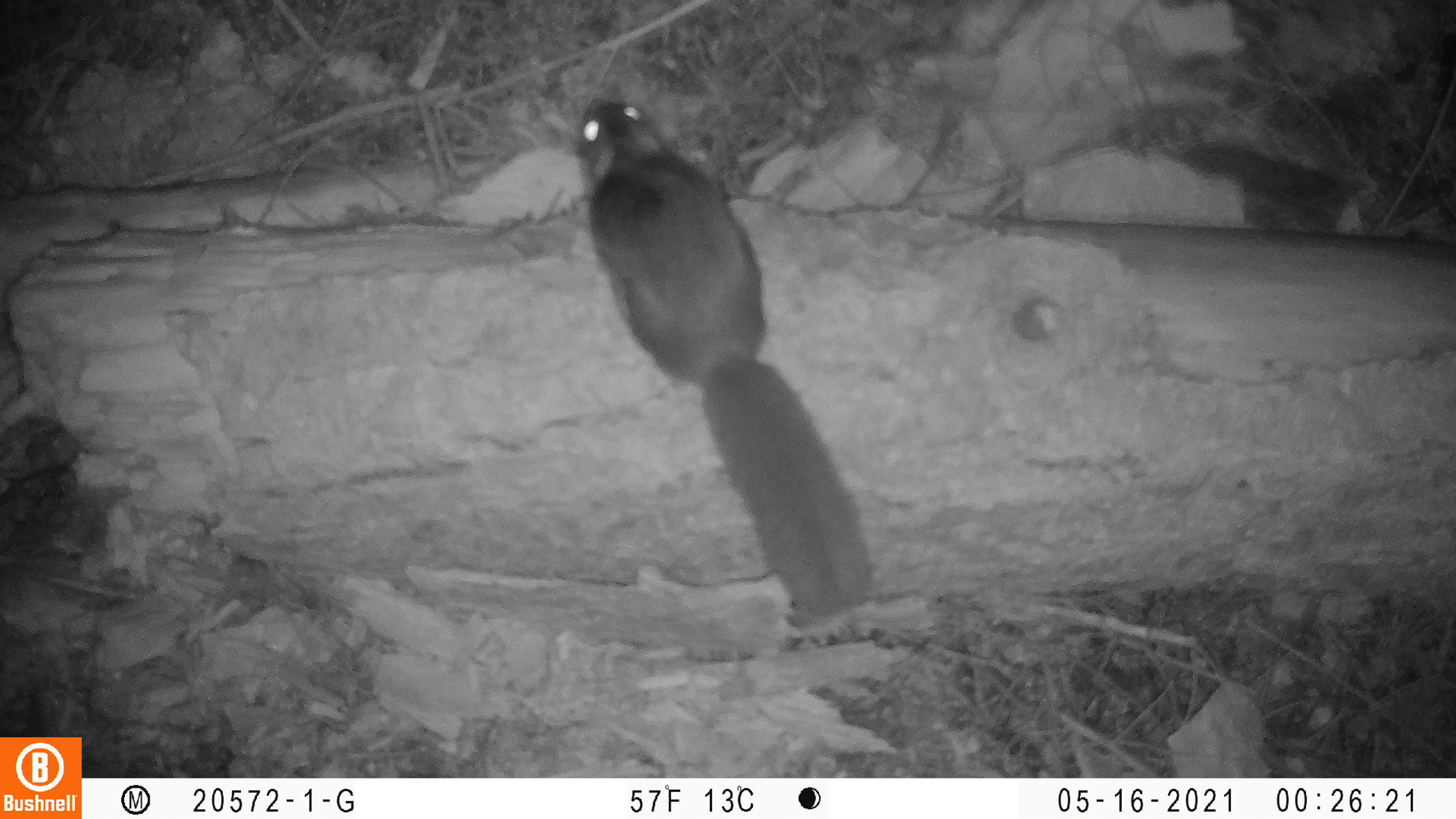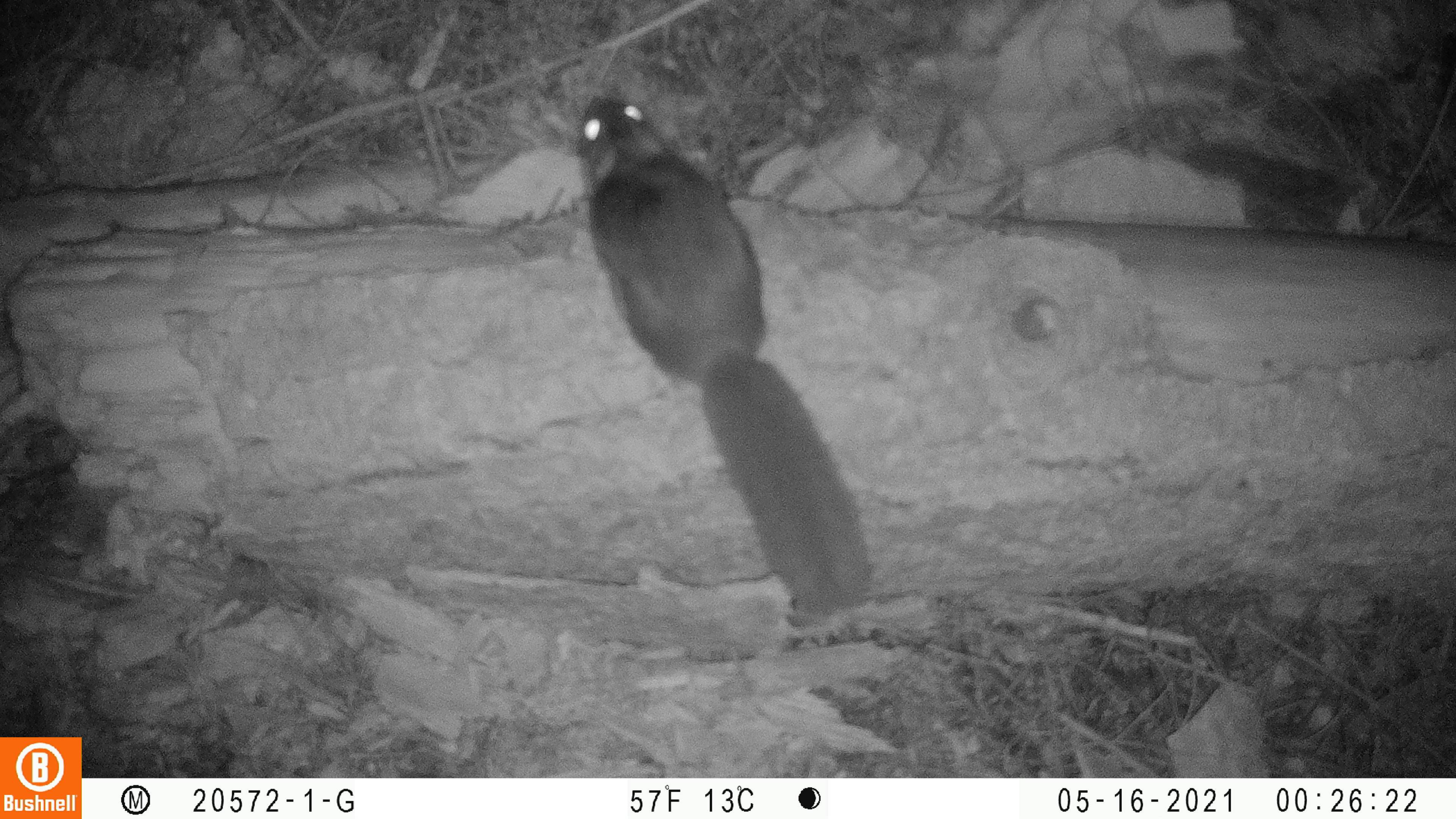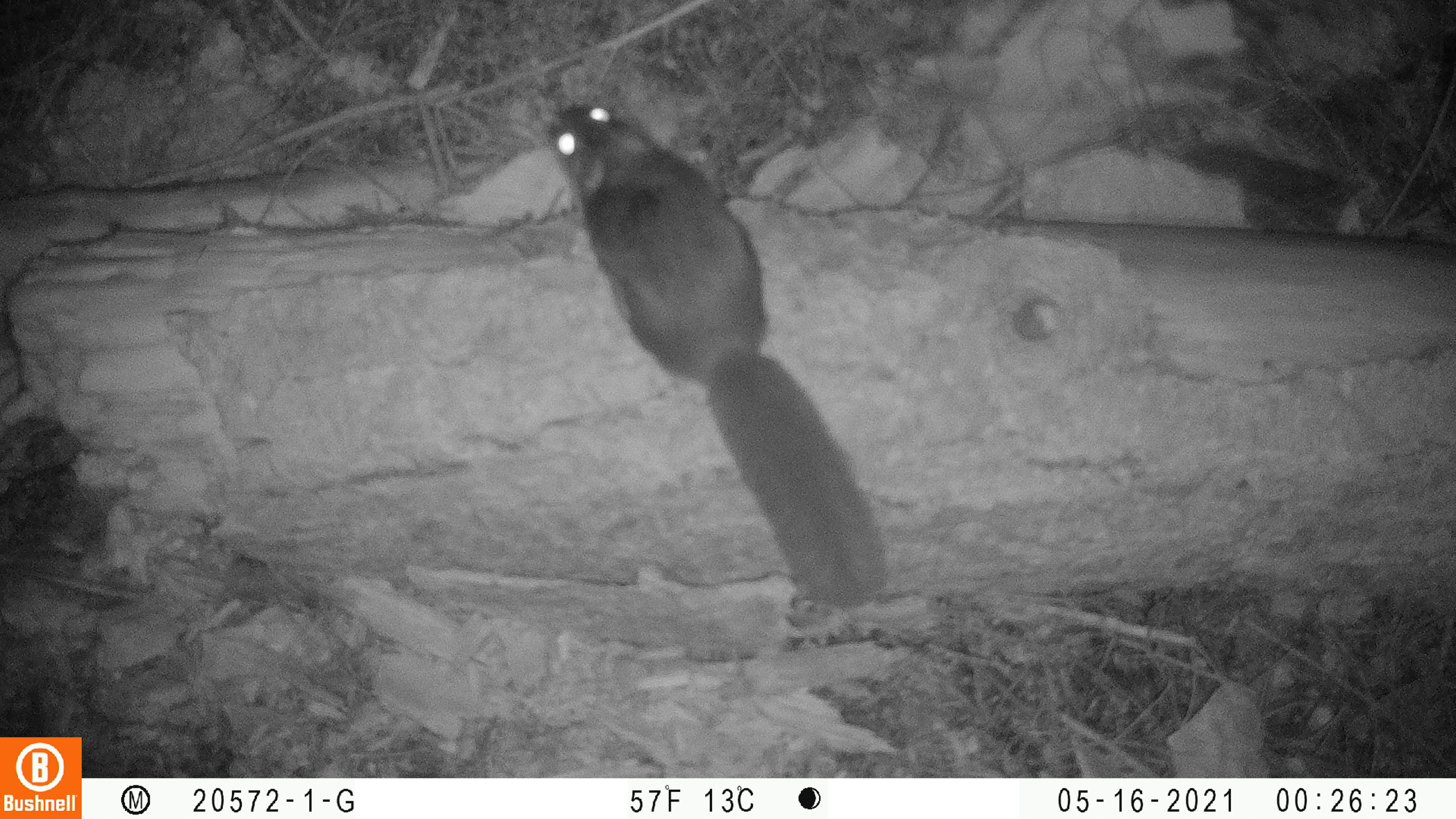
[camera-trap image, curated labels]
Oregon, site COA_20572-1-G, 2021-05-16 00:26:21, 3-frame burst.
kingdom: Animalia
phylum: Chordata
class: Mammalia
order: Rodentia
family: Sciuridae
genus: Glaucomys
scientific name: Glaucomys oregonensis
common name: humboldt's flying squirrel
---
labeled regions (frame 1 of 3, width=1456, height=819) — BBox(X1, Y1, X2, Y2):
humboldt's flying squirrel: BBox(569, 88, 878, 629)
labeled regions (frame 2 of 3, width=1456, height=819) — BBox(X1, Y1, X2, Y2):
humboldt's flying squirrel: BBox(577, 90, 875, 615)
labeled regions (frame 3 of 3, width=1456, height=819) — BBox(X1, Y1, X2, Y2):
humboldt's flying squirrel: BBox(540, 99, 894, 606)